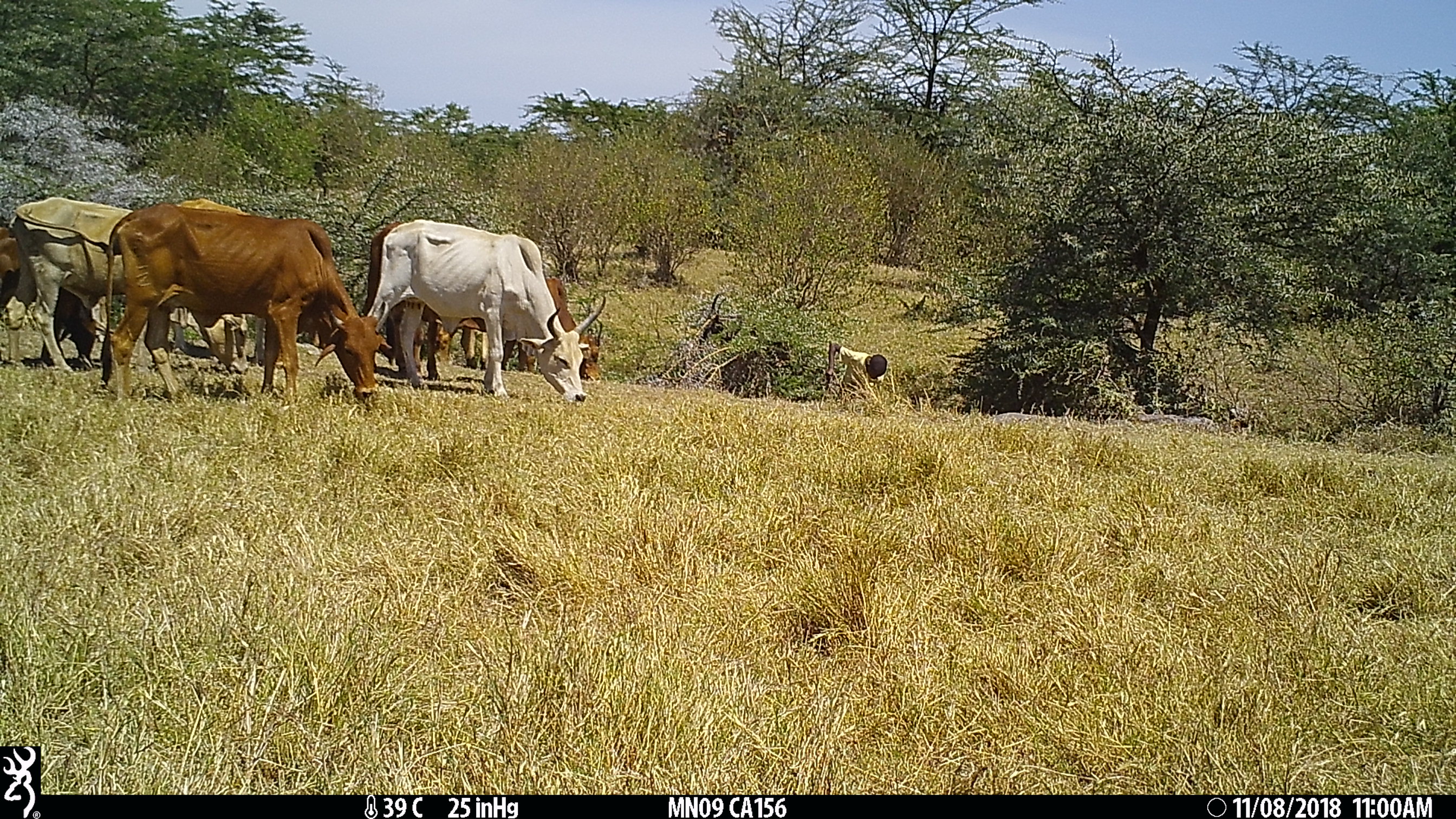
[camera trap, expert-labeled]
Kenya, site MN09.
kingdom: Animalia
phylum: Chordata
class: Mammalia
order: Artiodactyla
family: Bovidae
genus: Bos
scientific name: Bos taurus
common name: cattle